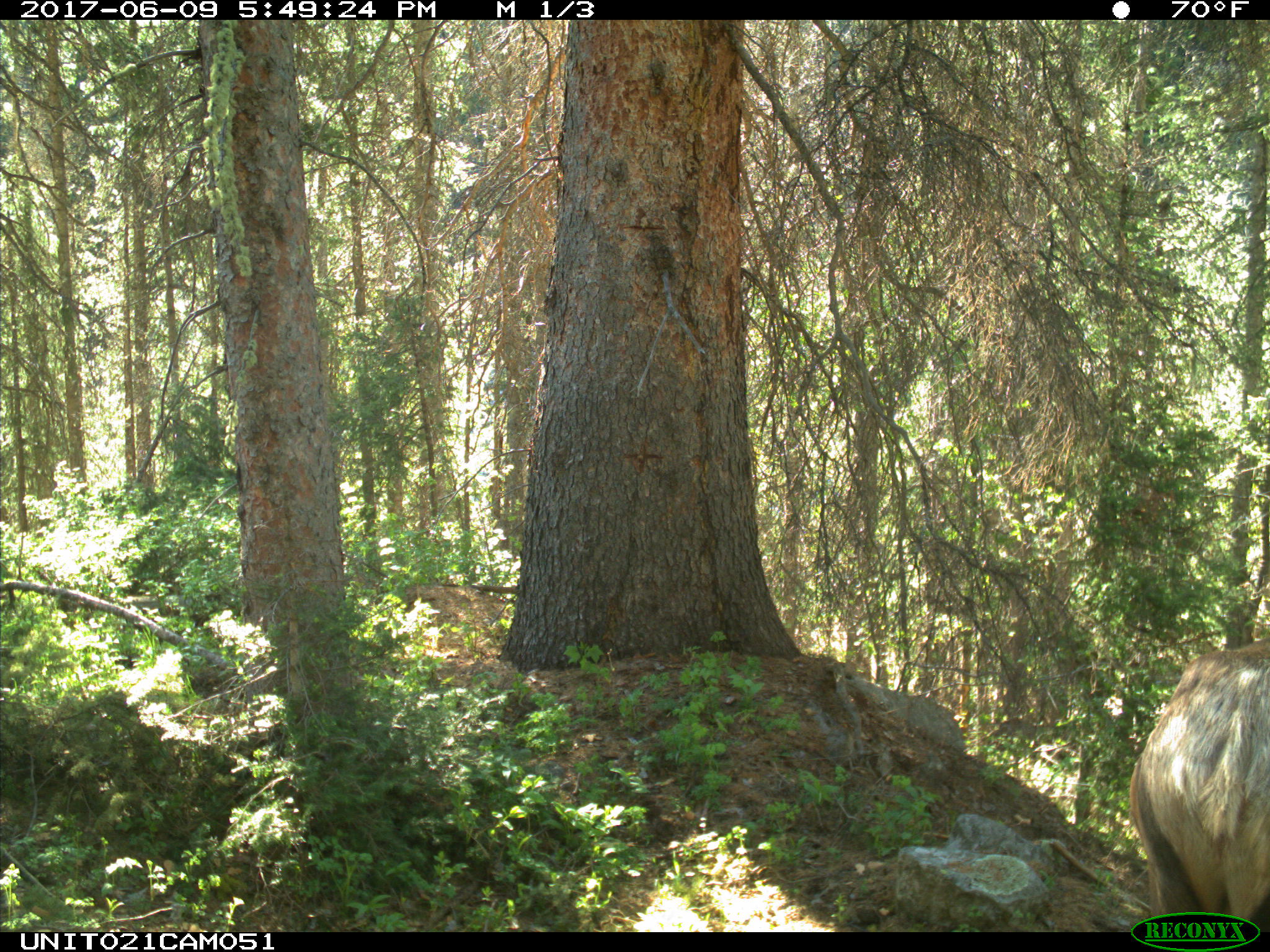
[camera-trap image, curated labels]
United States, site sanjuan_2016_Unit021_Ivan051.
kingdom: Animalia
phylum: Chordata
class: Mammalia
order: Artiodactyla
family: Cervidae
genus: Cervus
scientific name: Cervus elaphus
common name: red deer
Cervus elaphus (red deer).